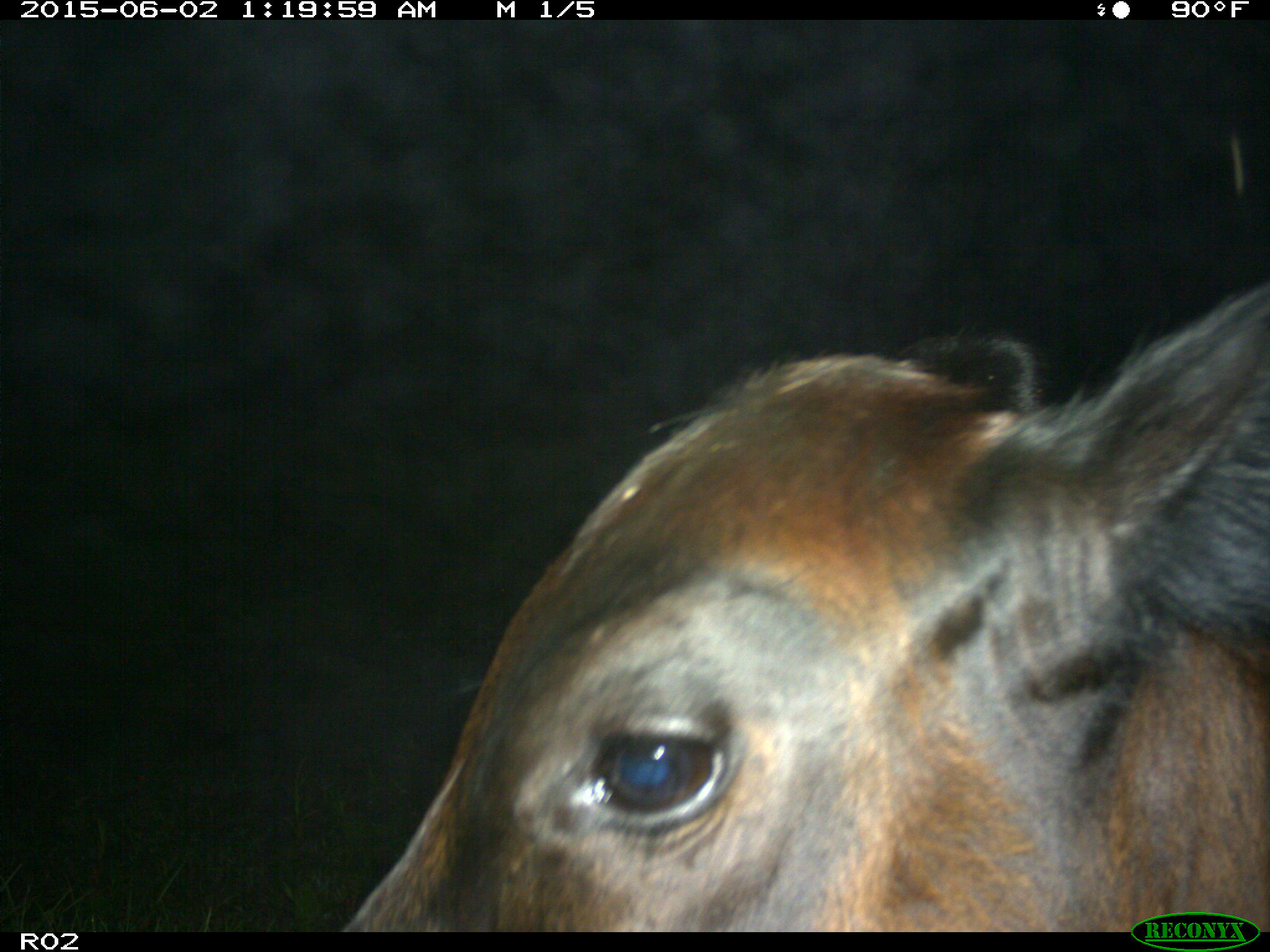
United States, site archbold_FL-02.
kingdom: Animalia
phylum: Chordata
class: Mammalia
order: Artiodactyla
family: Bovidae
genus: Bos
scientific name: Bos taurus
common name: domestic cow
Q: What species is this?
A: Bos taurus (domestic cow).